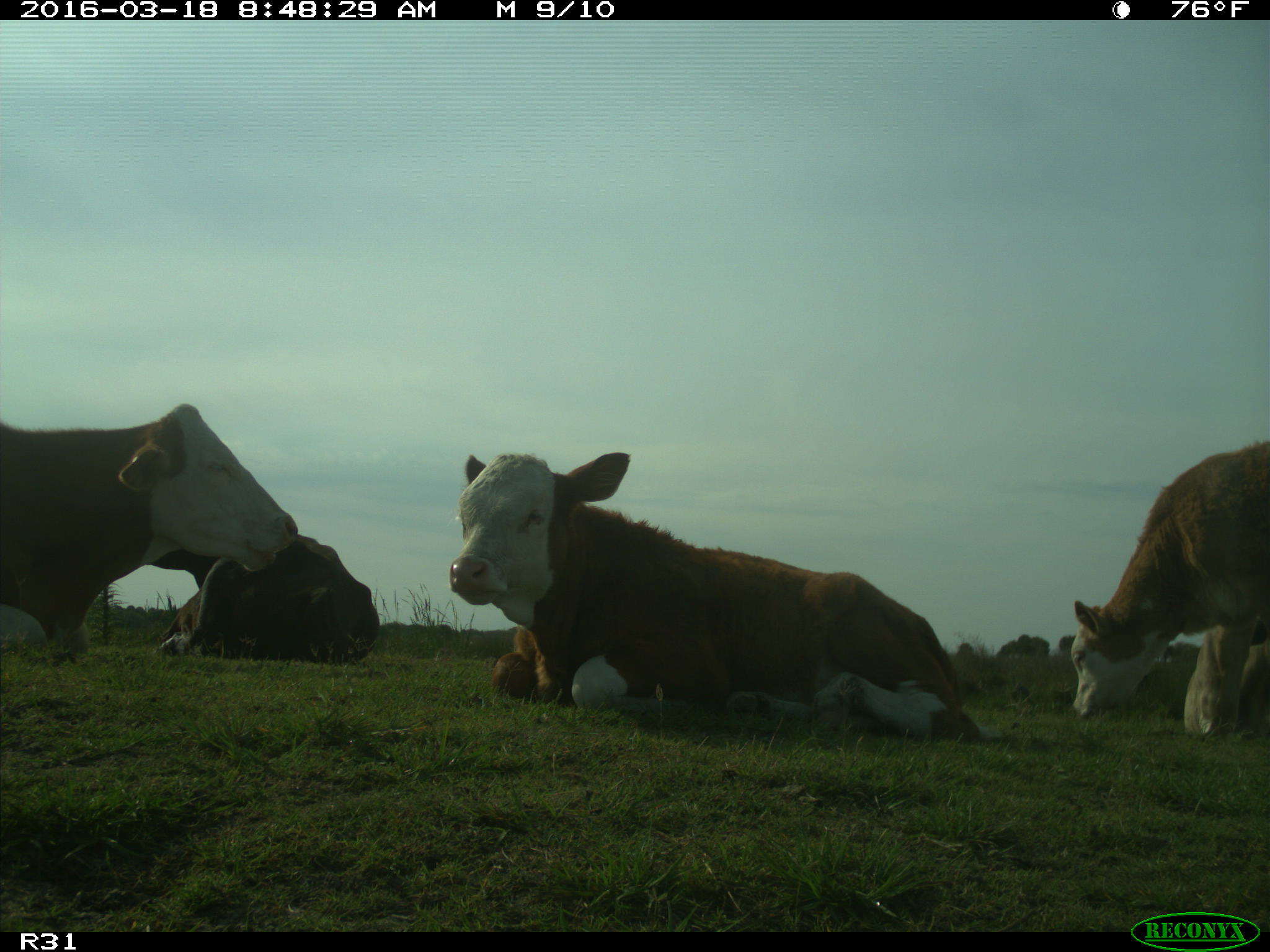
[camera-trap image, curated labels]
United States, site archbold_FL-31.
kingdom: Animalia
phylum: Chordata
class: Mammalia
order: Artiodactyla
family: Bovidae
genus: Bos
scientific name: Bos taurus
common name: domestic cow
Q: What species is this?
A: Bos taurus (domestic cow).